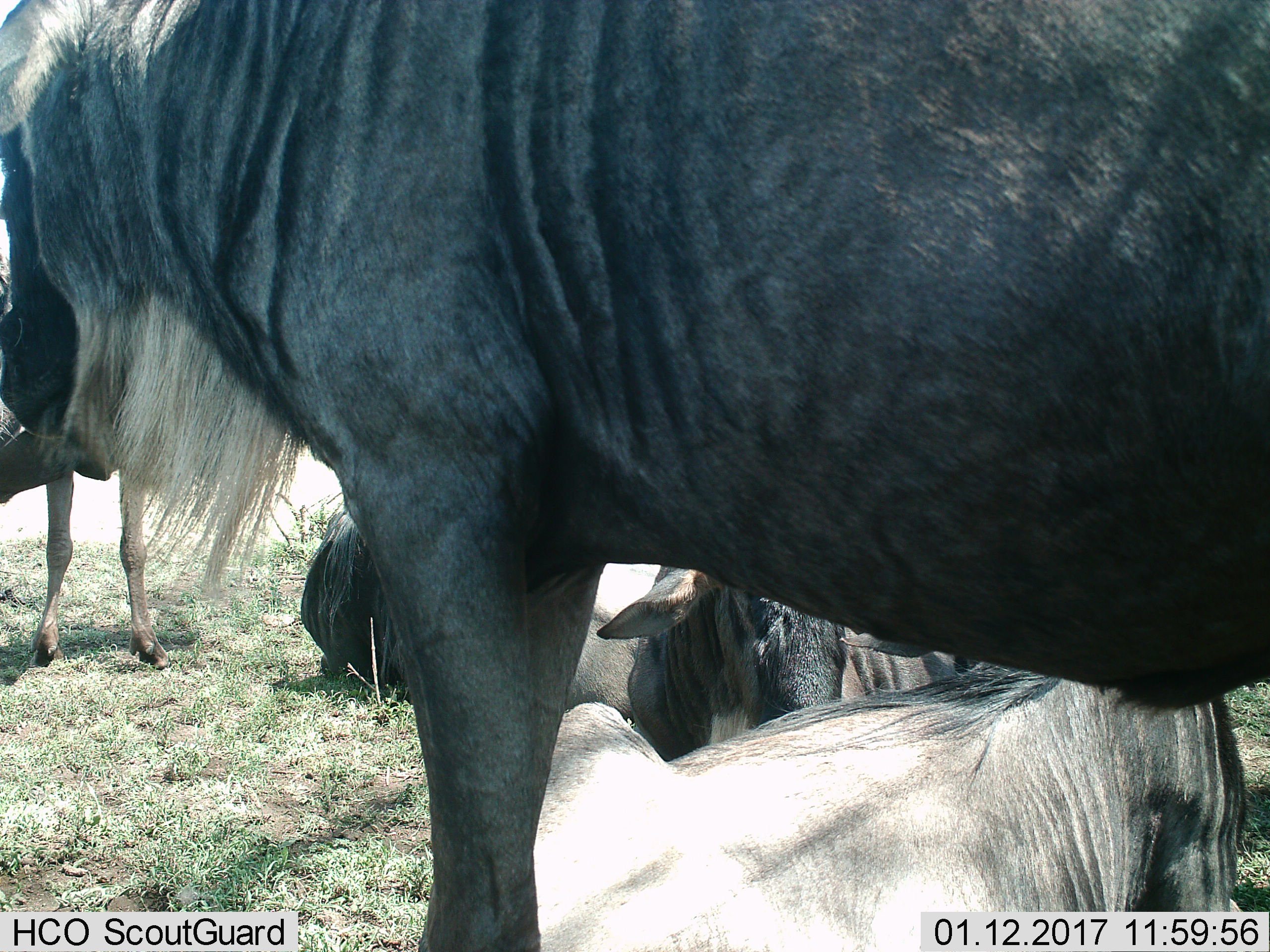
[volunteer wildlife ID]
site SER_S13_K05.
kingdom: Animalia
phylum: Chordata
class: Mammalia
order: Artiodactyla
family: Bovidae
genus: Connochaetes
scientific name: Connochaetes taurinus taurinus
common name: blue wildebeest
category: wildebeestblue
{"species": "wildebeestblue (blue wildebeest) (Connochaetes taurinus taurinus)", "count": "5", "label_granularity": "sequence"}